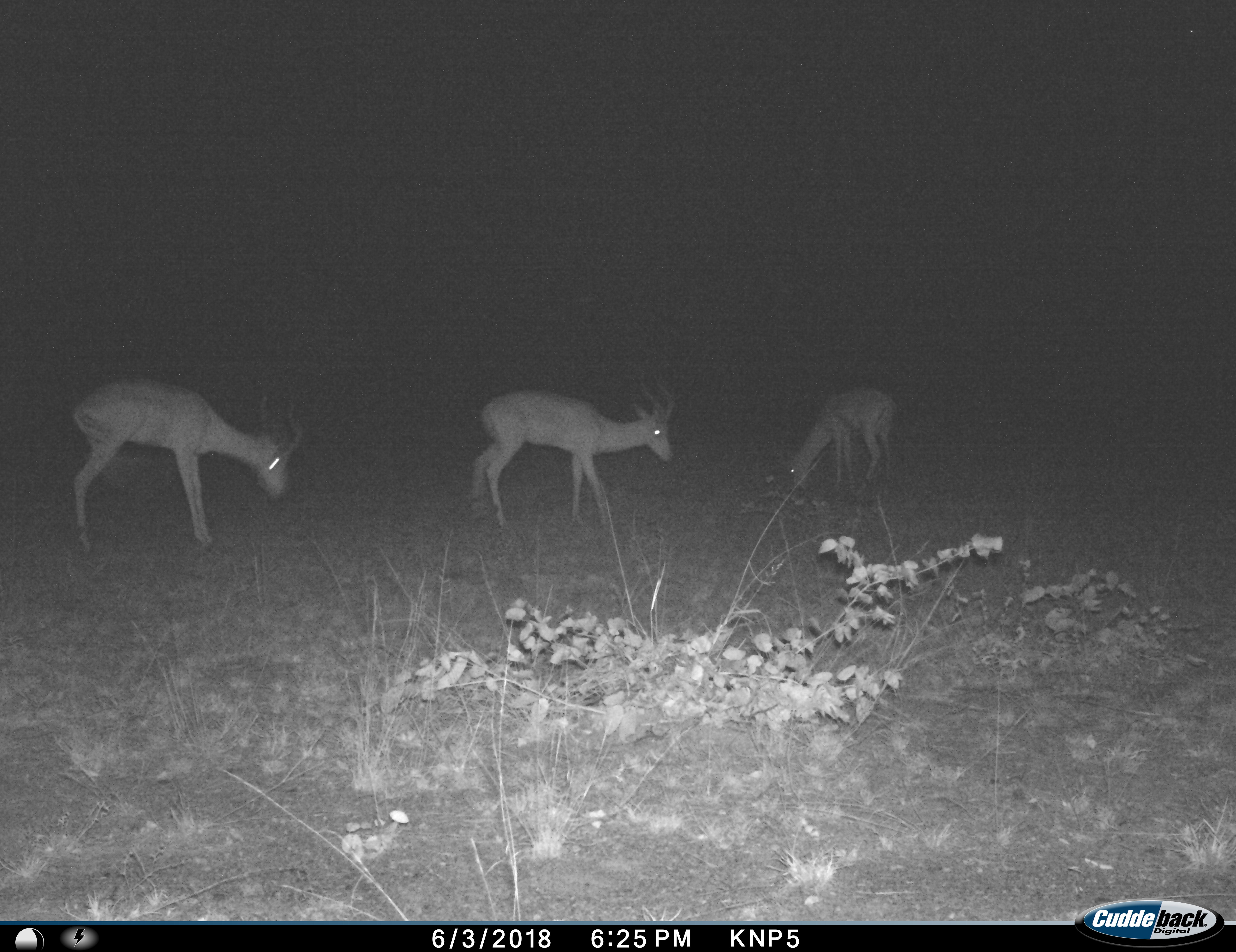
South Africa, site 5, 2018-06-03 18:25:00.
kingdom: Animalia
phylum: Chordata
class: Mammalia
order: Artiodactyla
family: Bovidae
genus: Aepyceros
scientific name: Aepyceros melampus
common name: impala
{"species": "impala (Aepyceros melampus)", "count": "3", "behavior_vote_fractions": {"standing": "44%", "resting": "0%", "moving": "0%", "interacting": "0%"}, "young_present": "0%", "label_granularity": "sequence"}